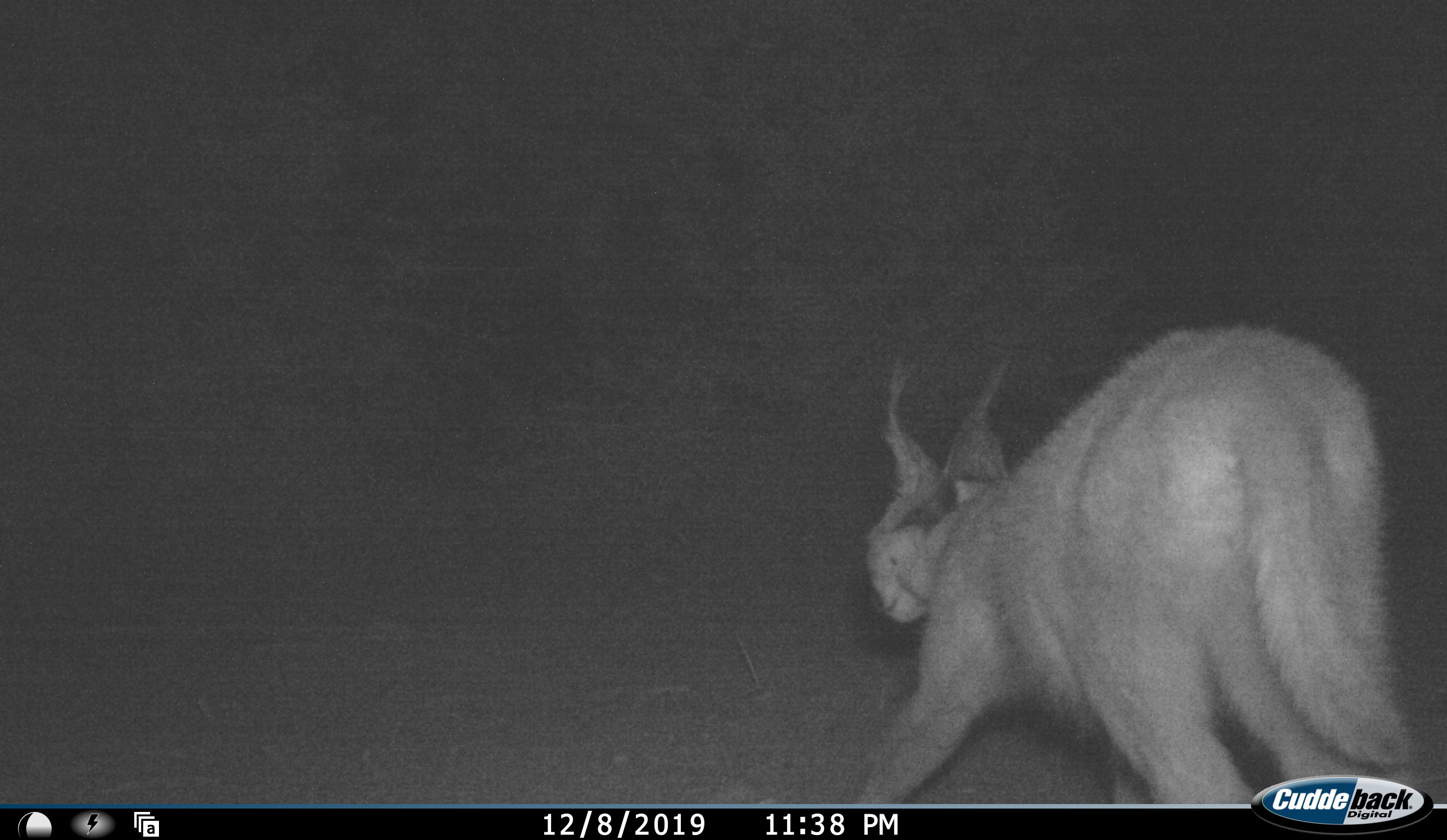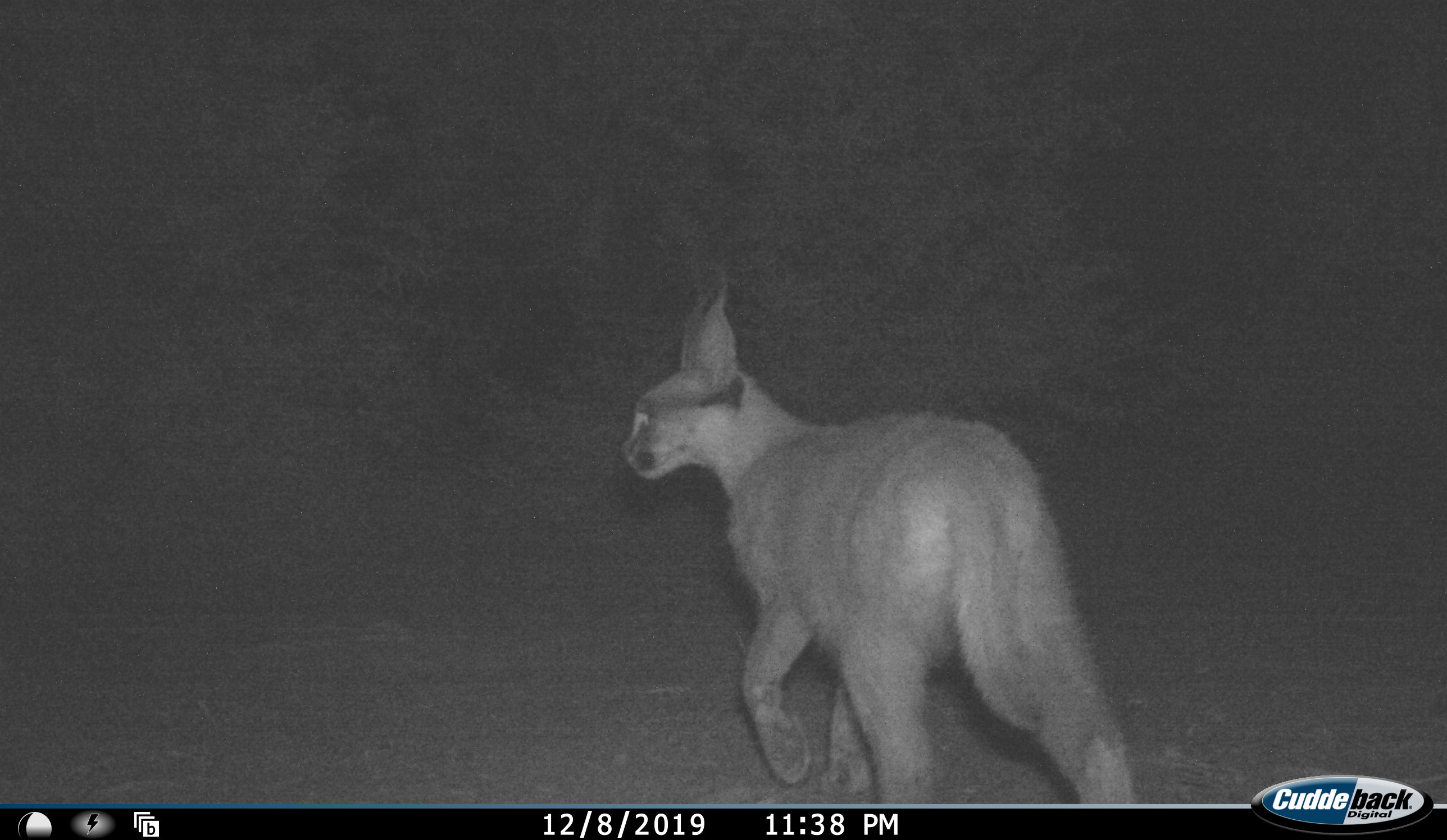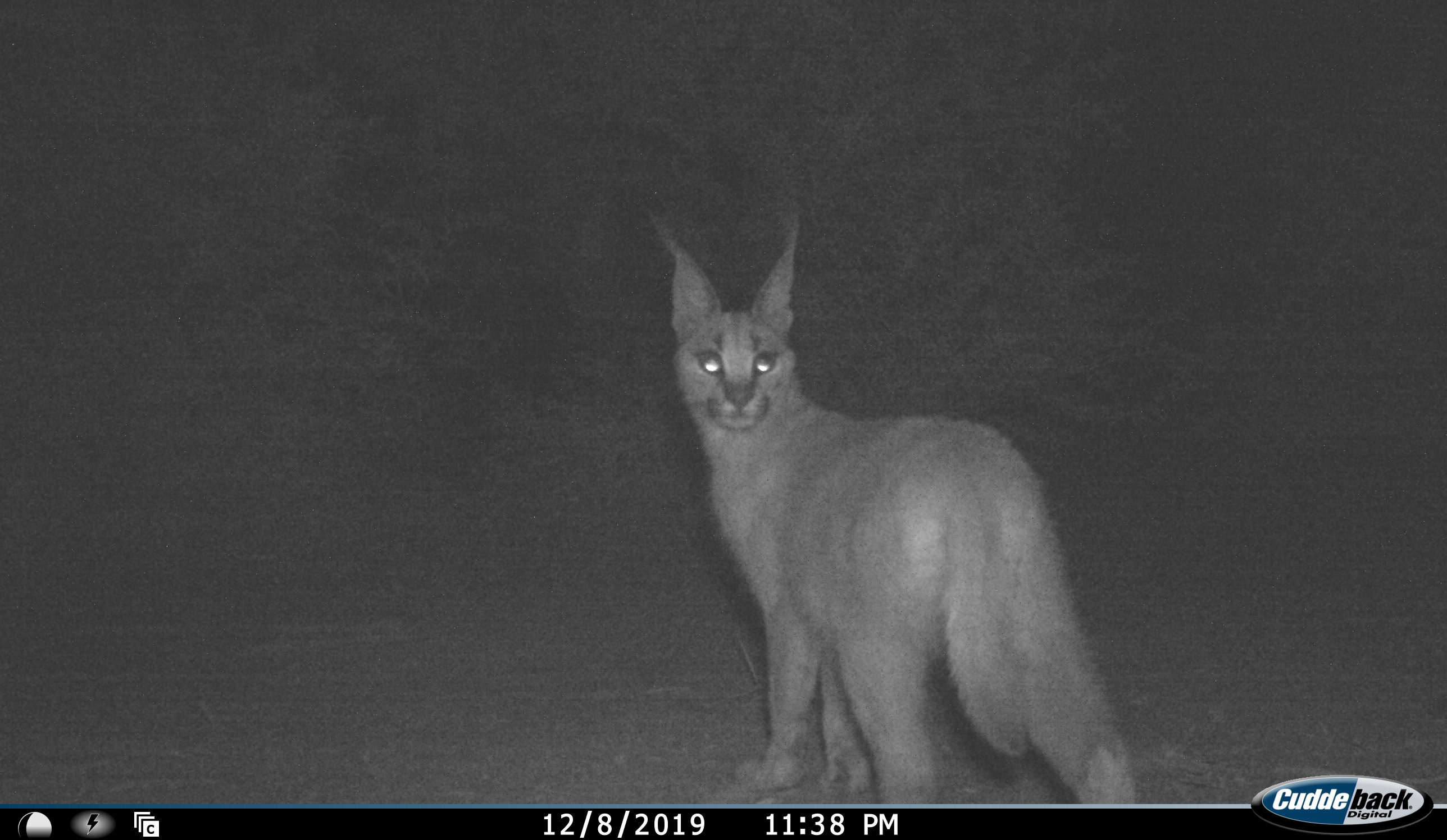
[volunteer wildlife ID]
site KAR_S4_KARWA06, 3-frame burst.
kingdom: Animalia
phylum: Chordata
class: Mammalia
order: Carnivora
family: Felidae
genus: Caracal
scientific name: Caracal caracal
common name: caracal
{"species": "caracal (Caracal caracal)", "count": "1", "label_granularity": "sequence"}